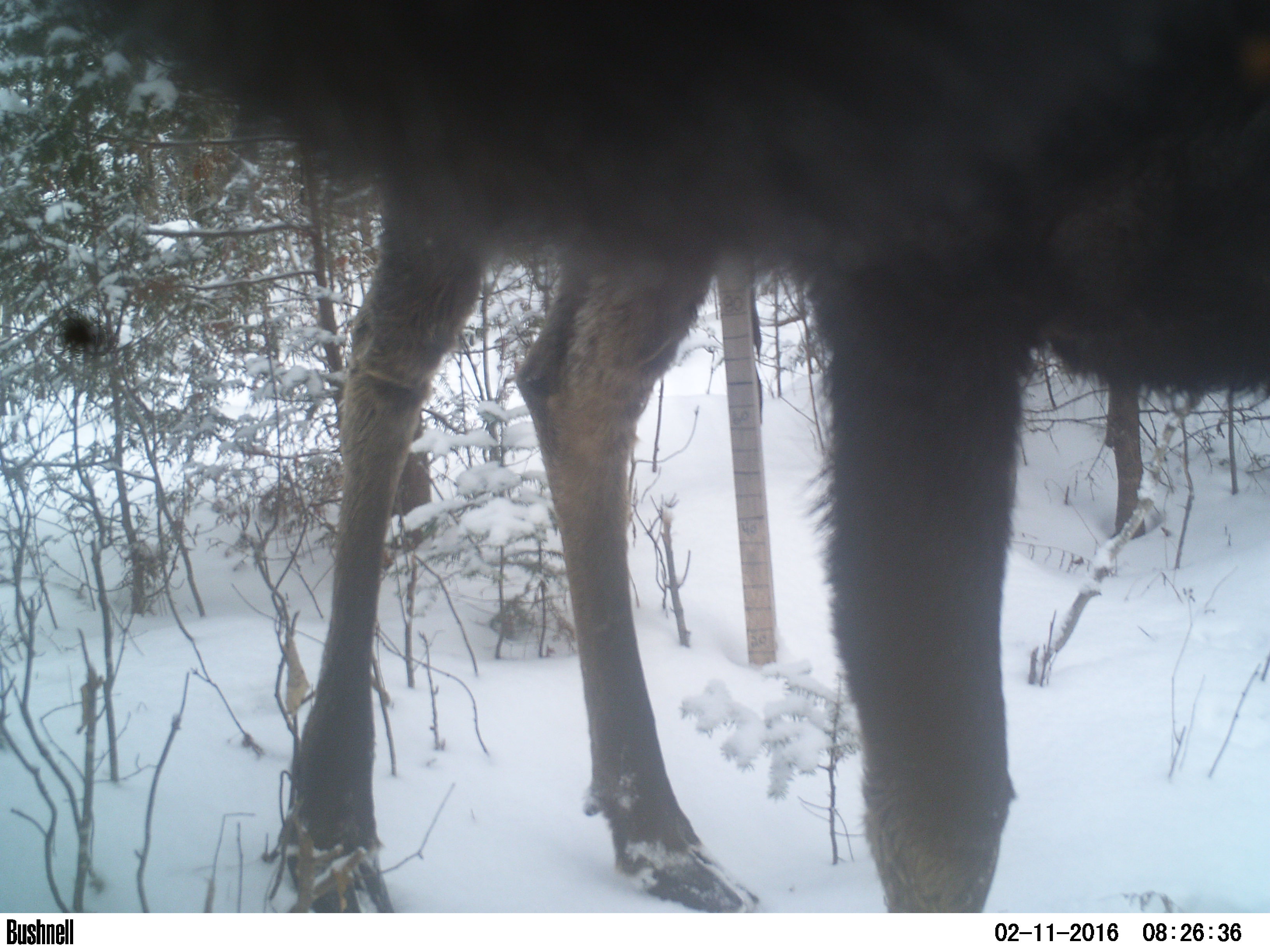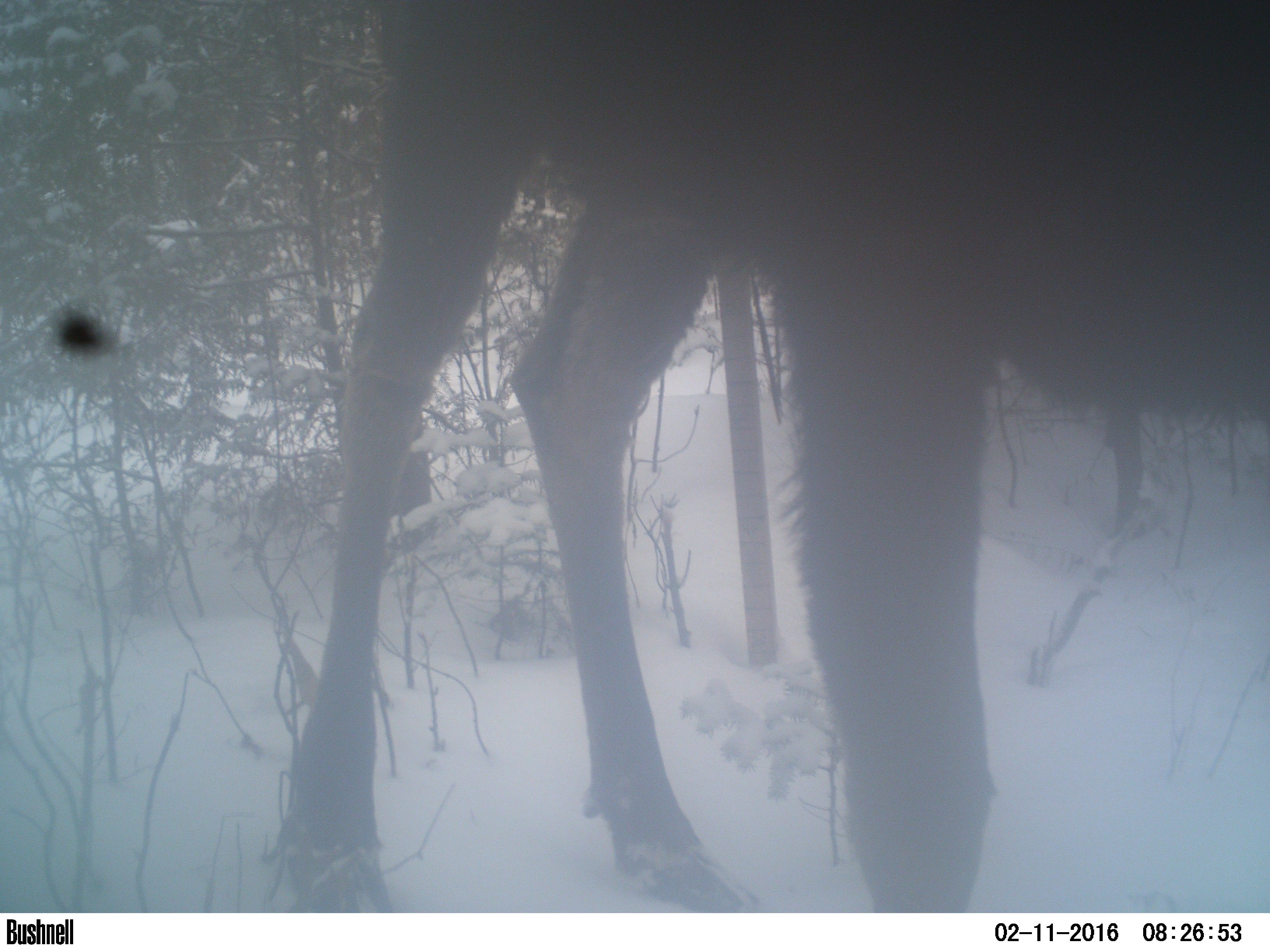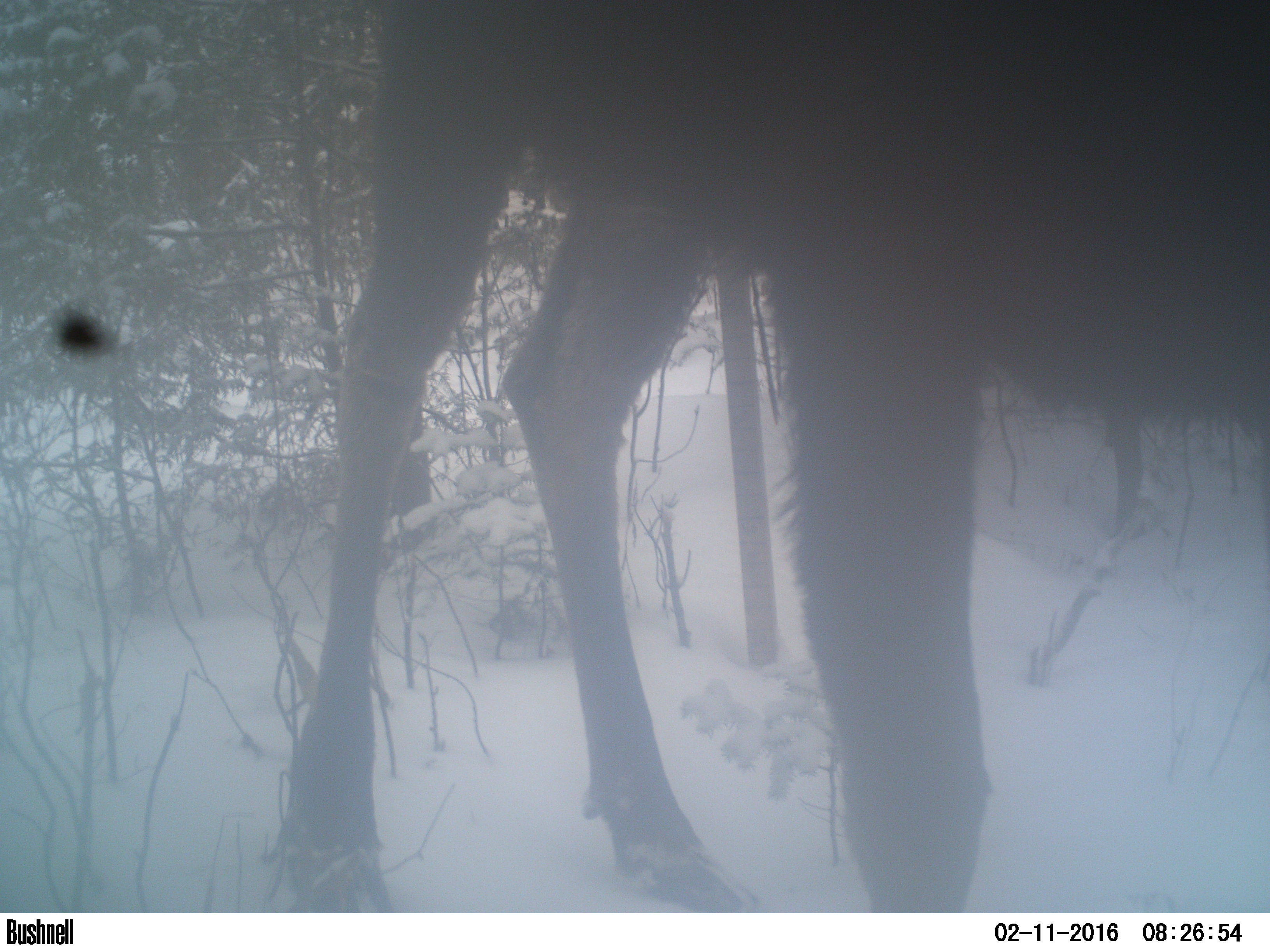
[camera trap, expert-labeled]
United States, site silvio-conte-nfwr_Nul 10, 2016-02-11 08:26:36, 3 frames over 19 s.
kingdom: Animalia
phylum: Chordata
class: Mammalia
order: Artiodactyla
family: Cervidae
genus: Alces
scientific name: Alces alces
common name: moose